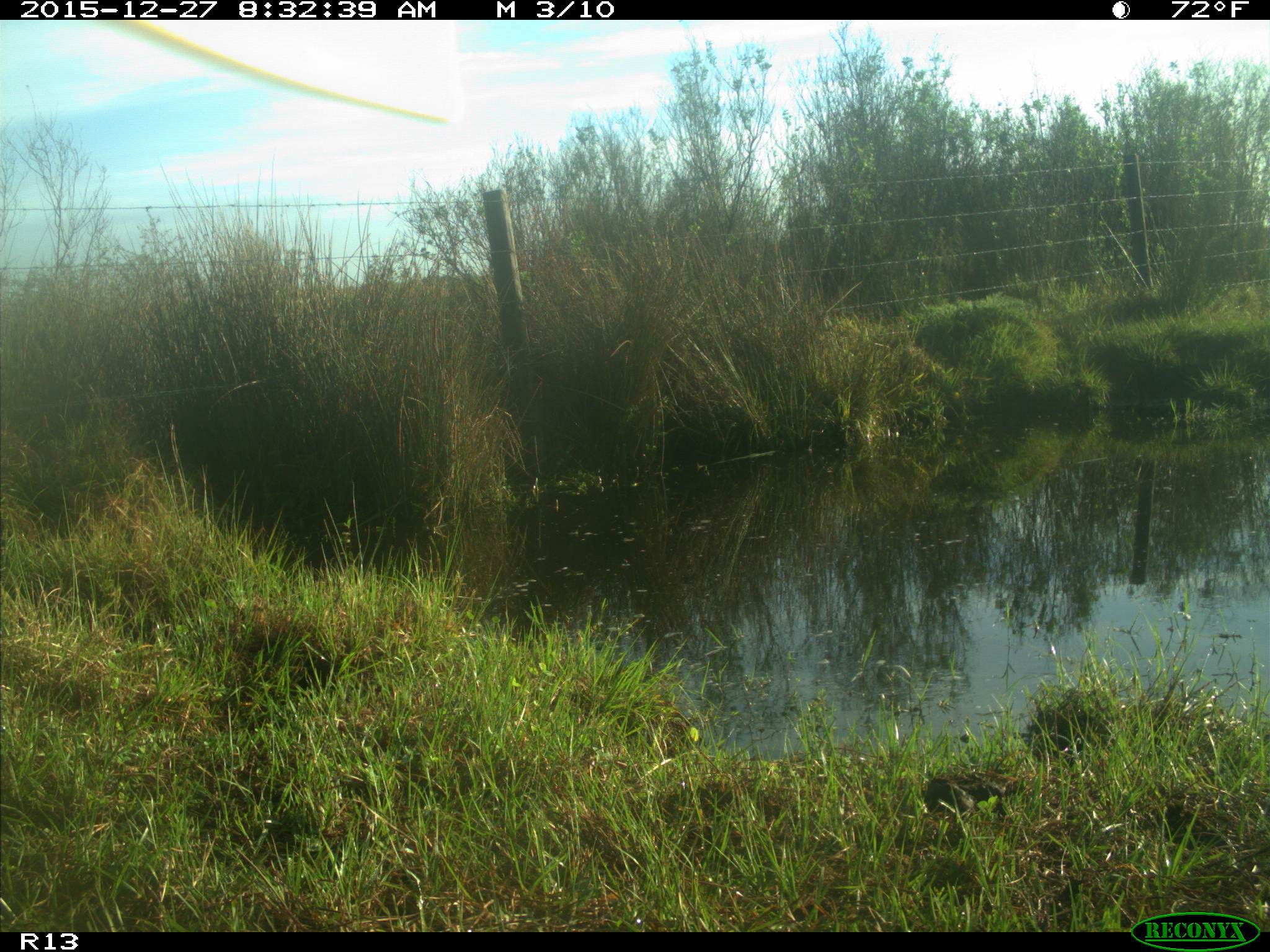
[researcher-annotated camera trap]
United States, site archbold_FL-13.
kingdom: Animalia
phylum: Chordata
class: Mammalia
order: Artiodactyla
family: Bovidae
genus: Bos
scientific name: Bos taurus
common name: domestic cow